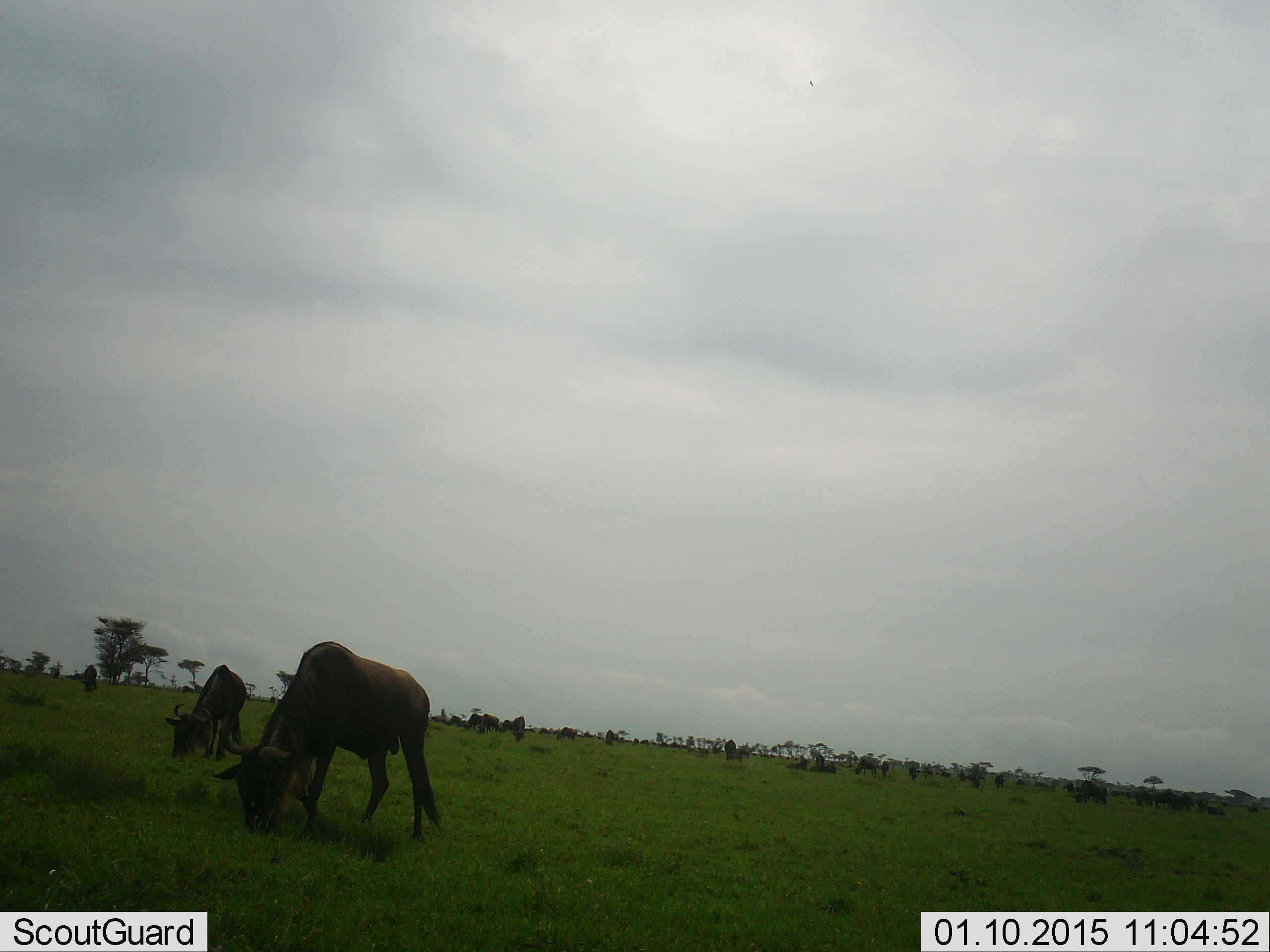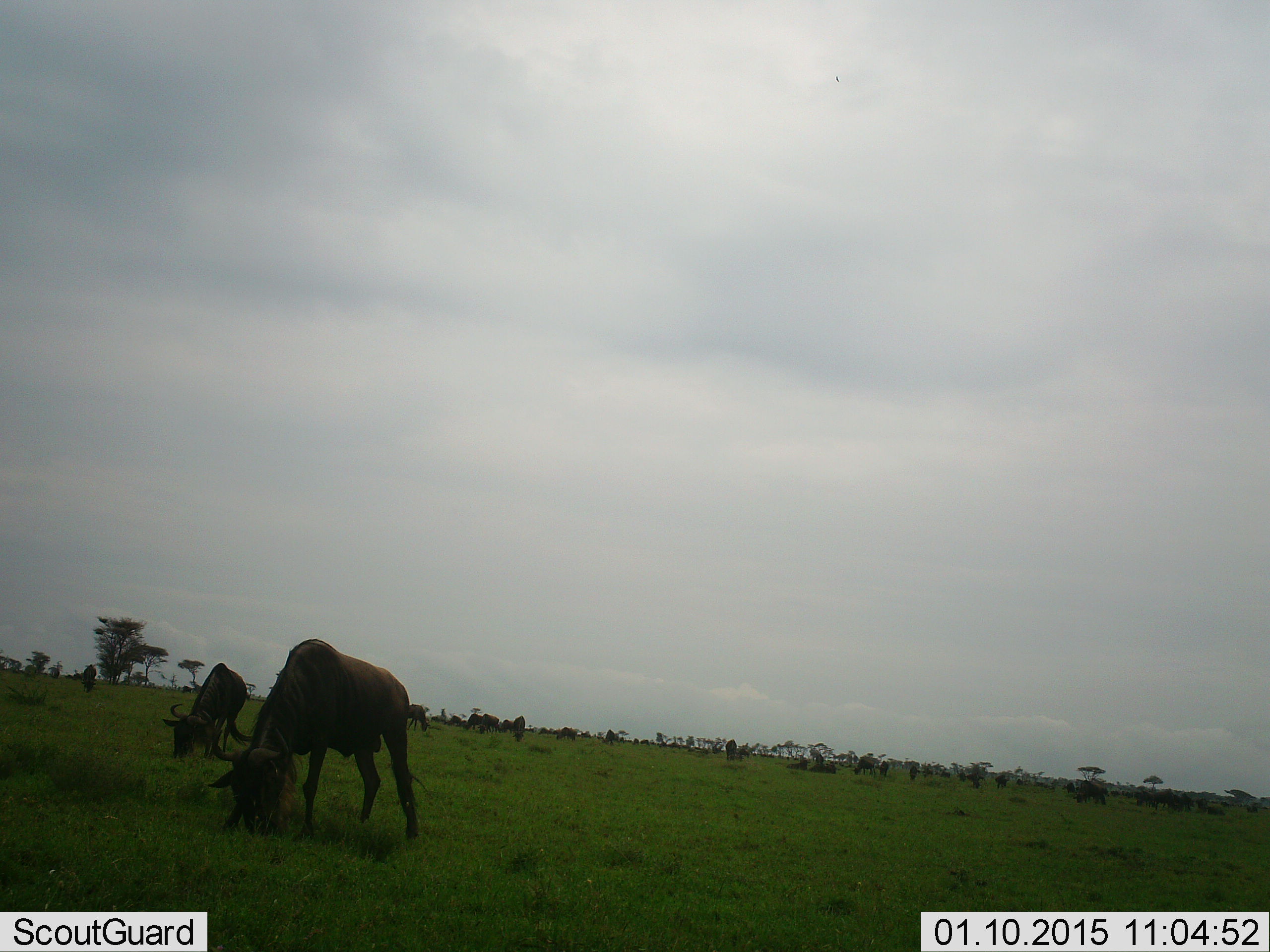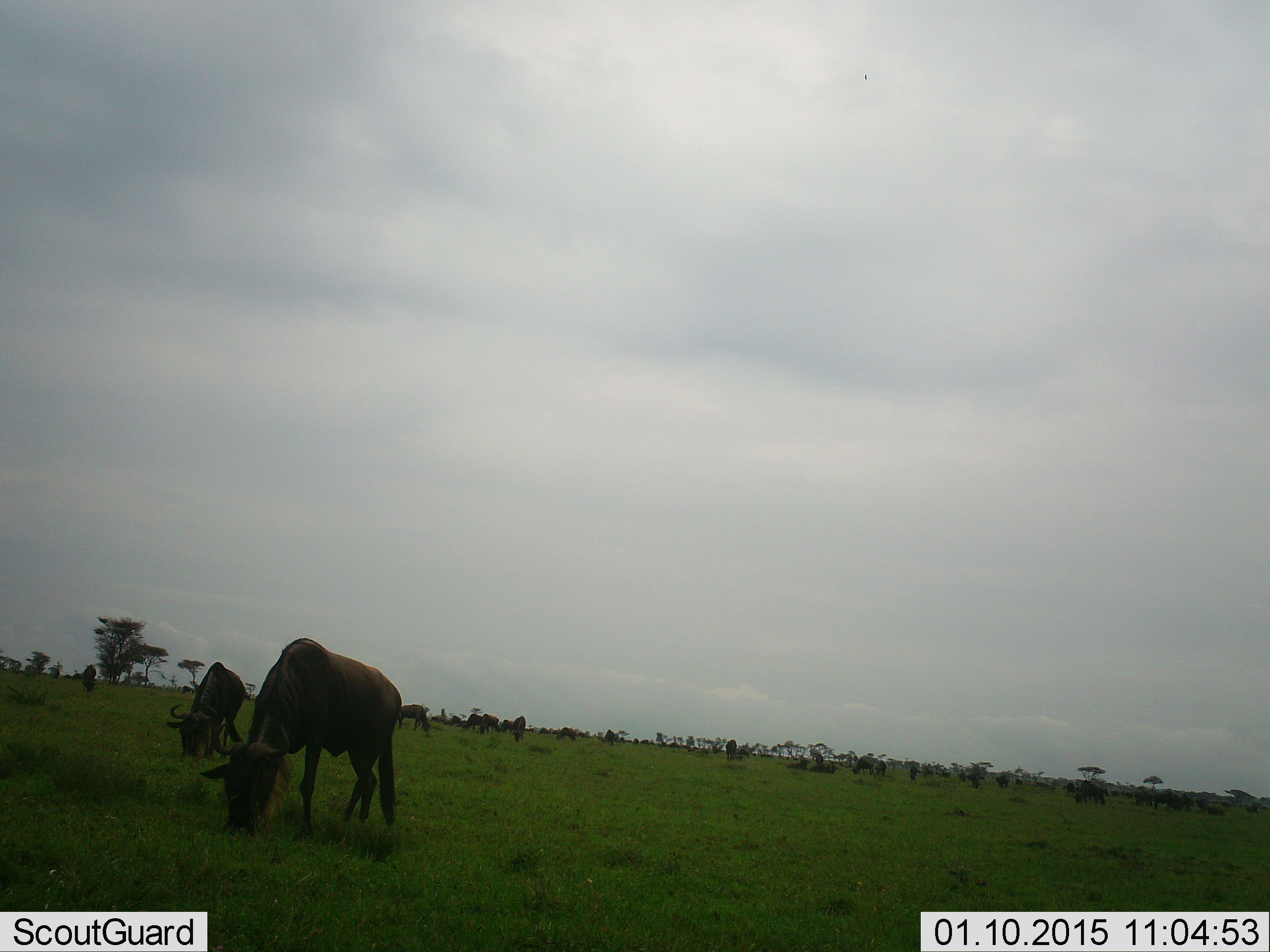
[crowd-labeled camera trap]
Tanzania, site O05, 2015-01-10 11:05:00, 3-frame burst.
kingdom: Animalia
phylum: Chordata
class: Mammalia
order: Artiodactyla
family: Bovidae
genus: Connochaetes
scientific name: Connochaetes taurinus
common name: blue wildebeest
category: wildebeest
Wildebeest (blue wildebeest) (Connochaetes taurinus), count 11-50. Behavior (volunteer vote fractions): standing 22%, resting 0%, moving 11%, interacting 0%. Young present (vote fraction): 0%. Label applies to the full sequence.